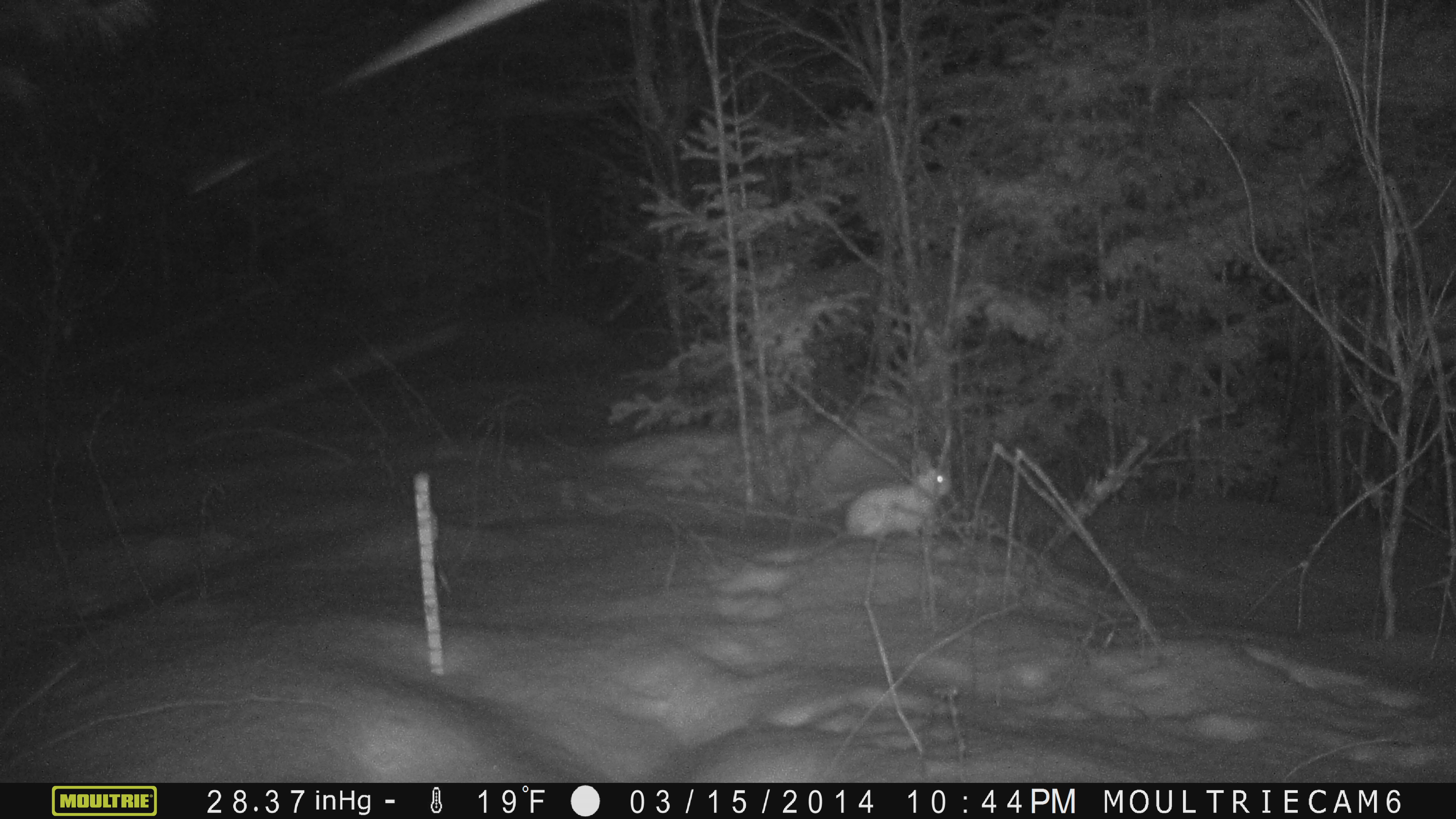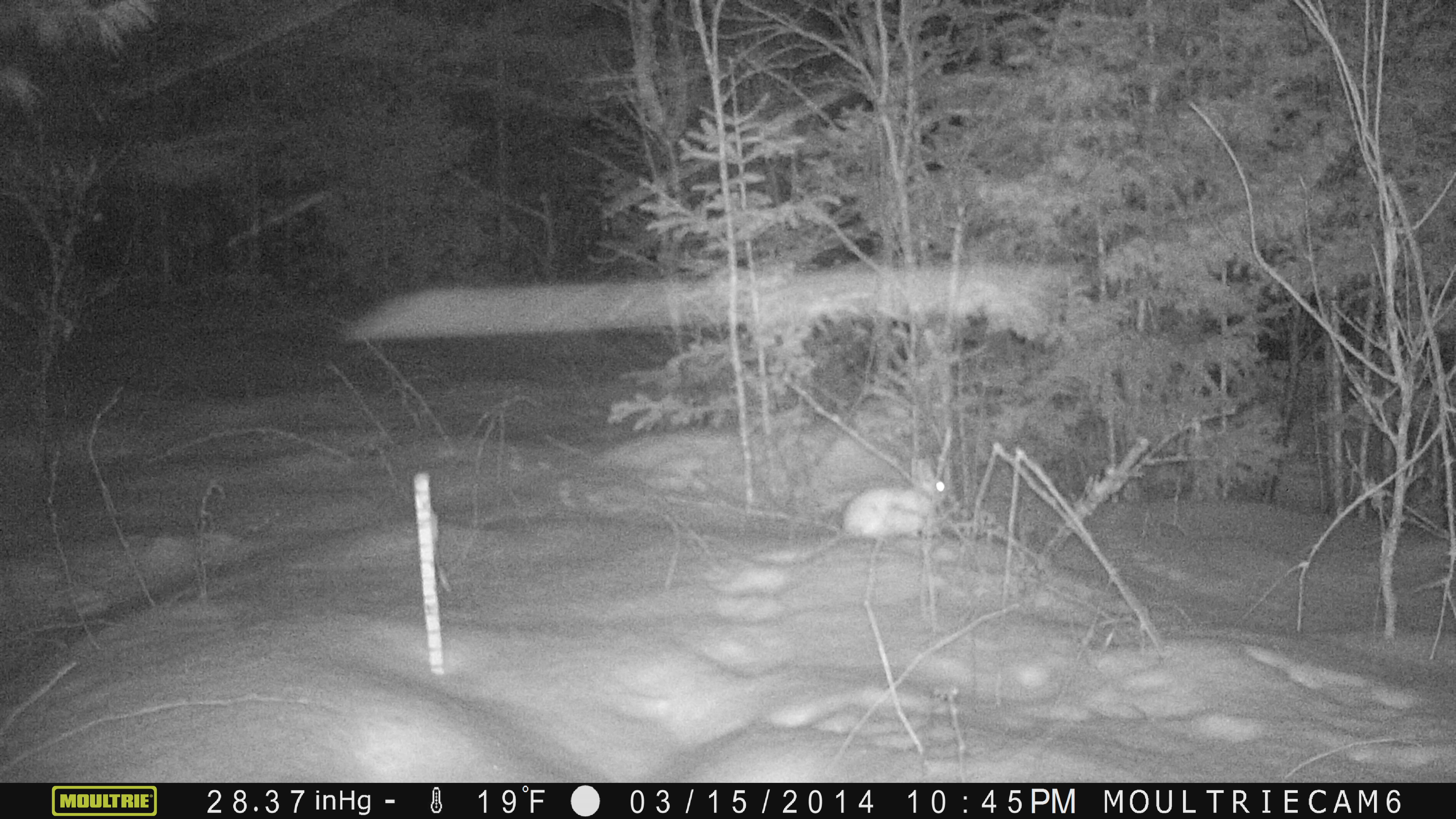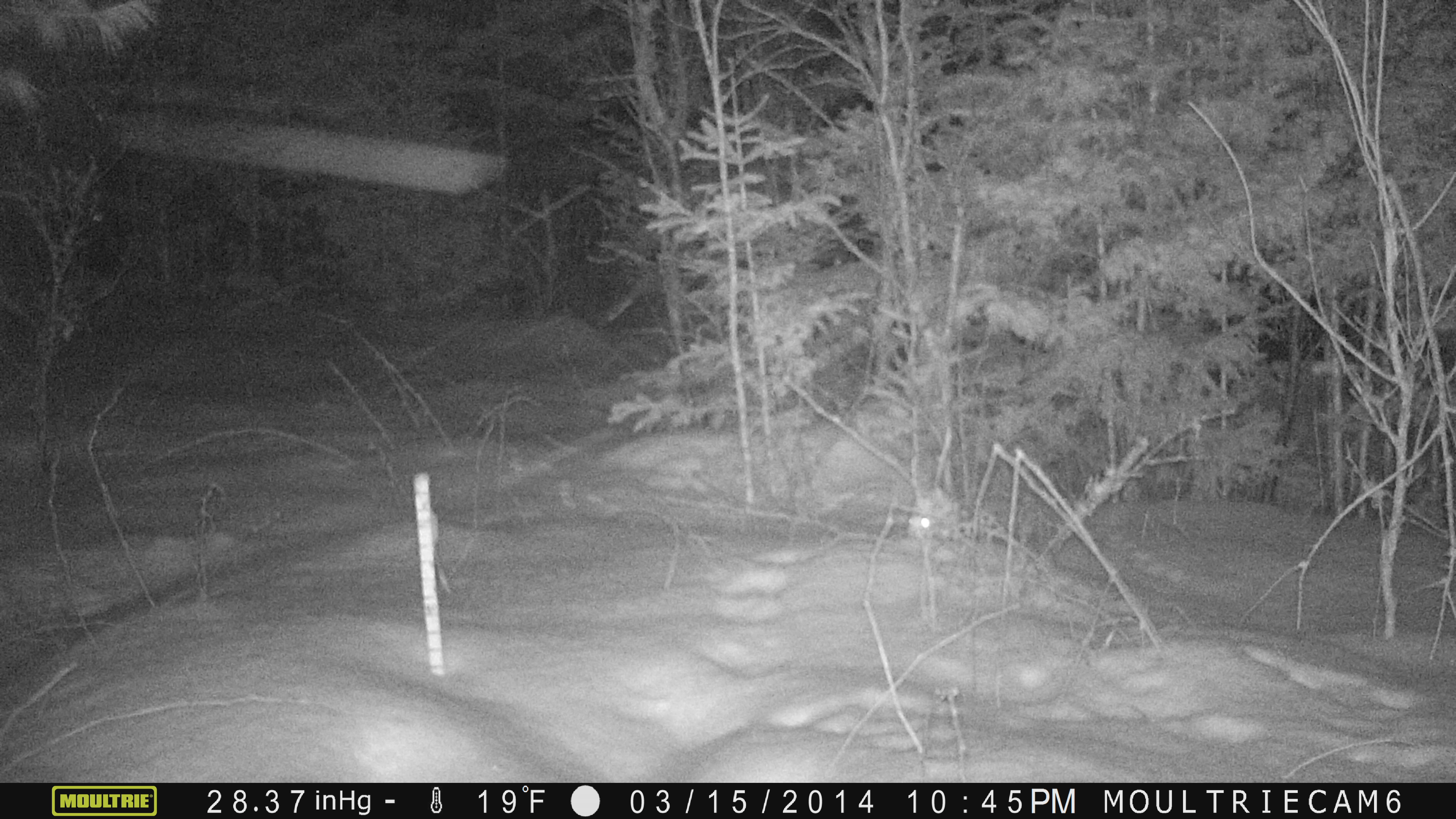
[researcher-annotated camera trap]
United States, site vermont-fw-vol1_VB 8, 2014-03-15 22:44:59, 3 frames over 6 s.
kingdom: Animalia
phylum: Chordata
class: Mammalia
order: Lagomorpha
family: Leporidae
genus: Lepus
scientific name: Lepus americanus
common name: snowshoe hare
Snowshoe hare (Lepus americanus).